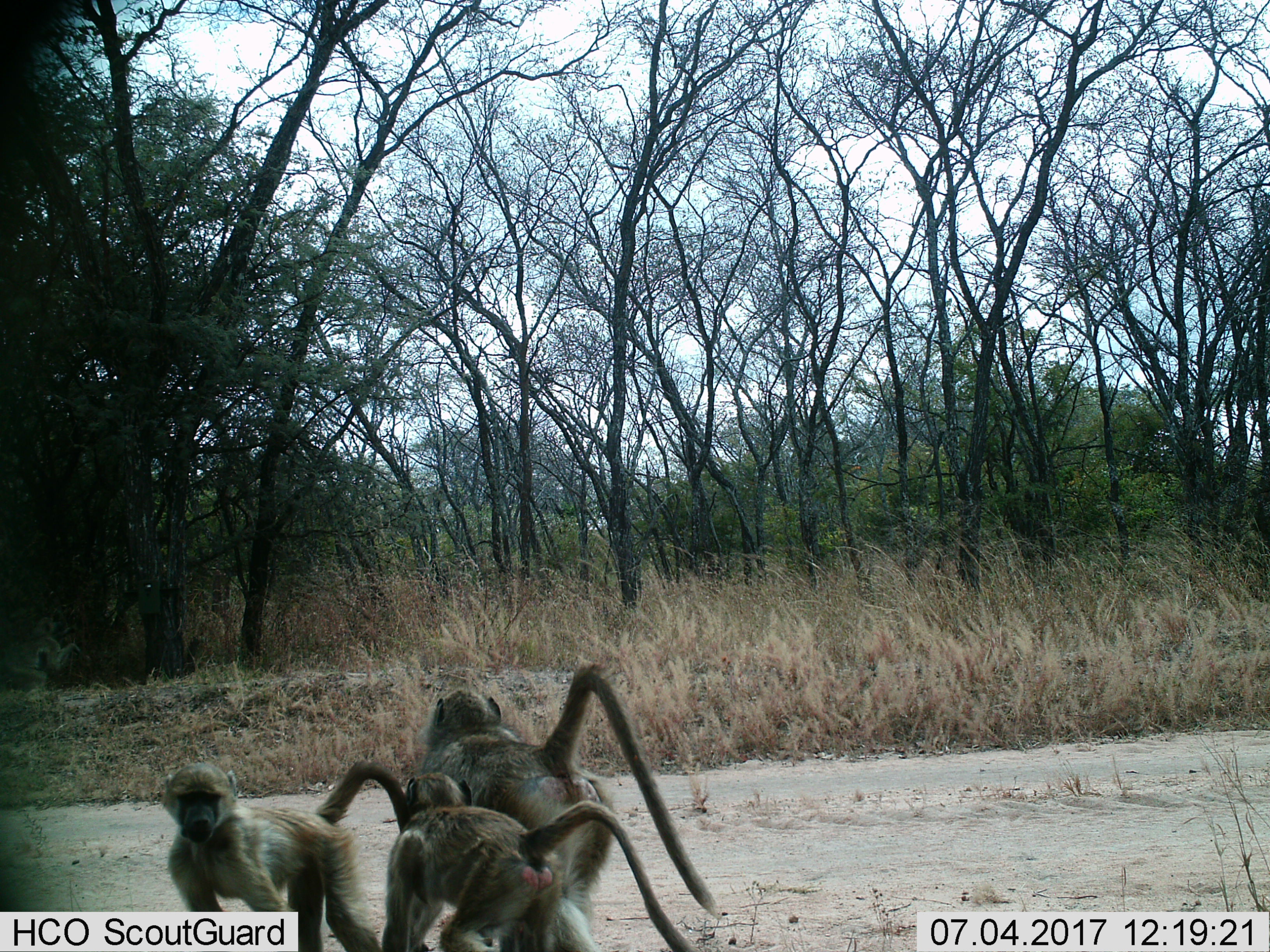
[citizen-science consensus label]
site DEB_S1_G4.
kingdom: Animalia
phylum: Chordata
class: Mammalia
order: Primates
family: Cercopithecidae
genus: Papio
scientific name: Papio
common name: baboon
Baboon (Papio), count 3. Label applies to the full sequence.